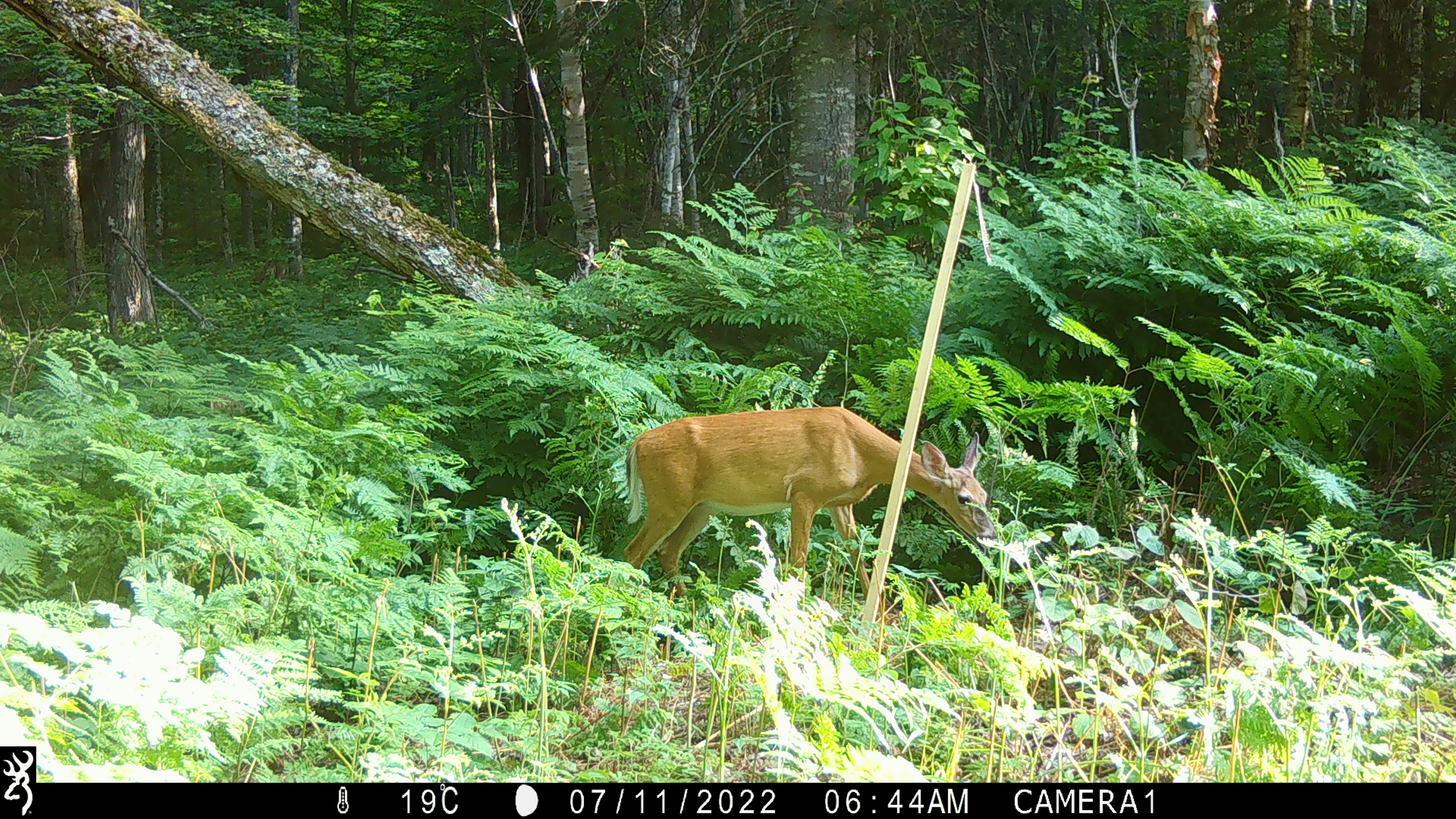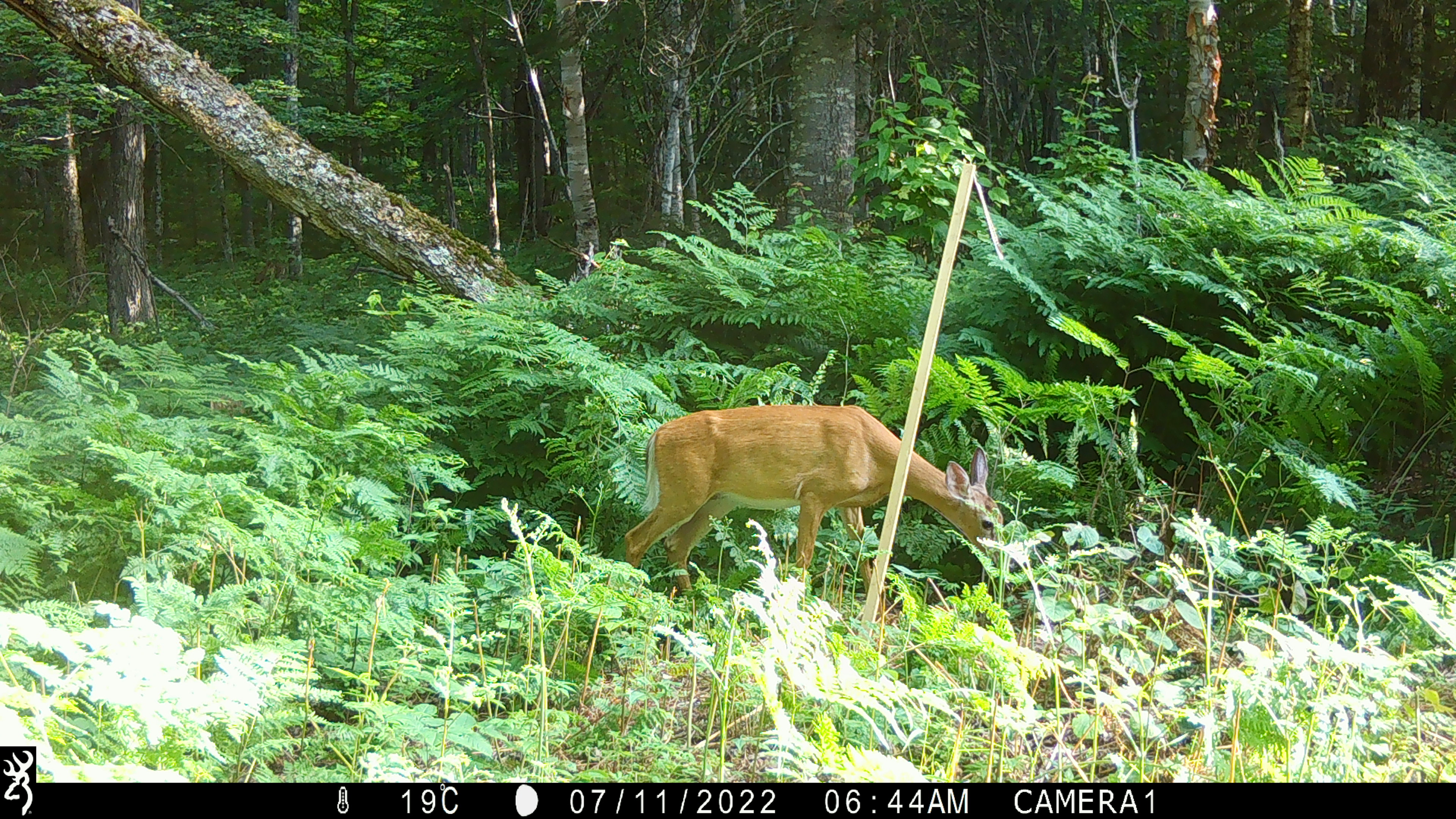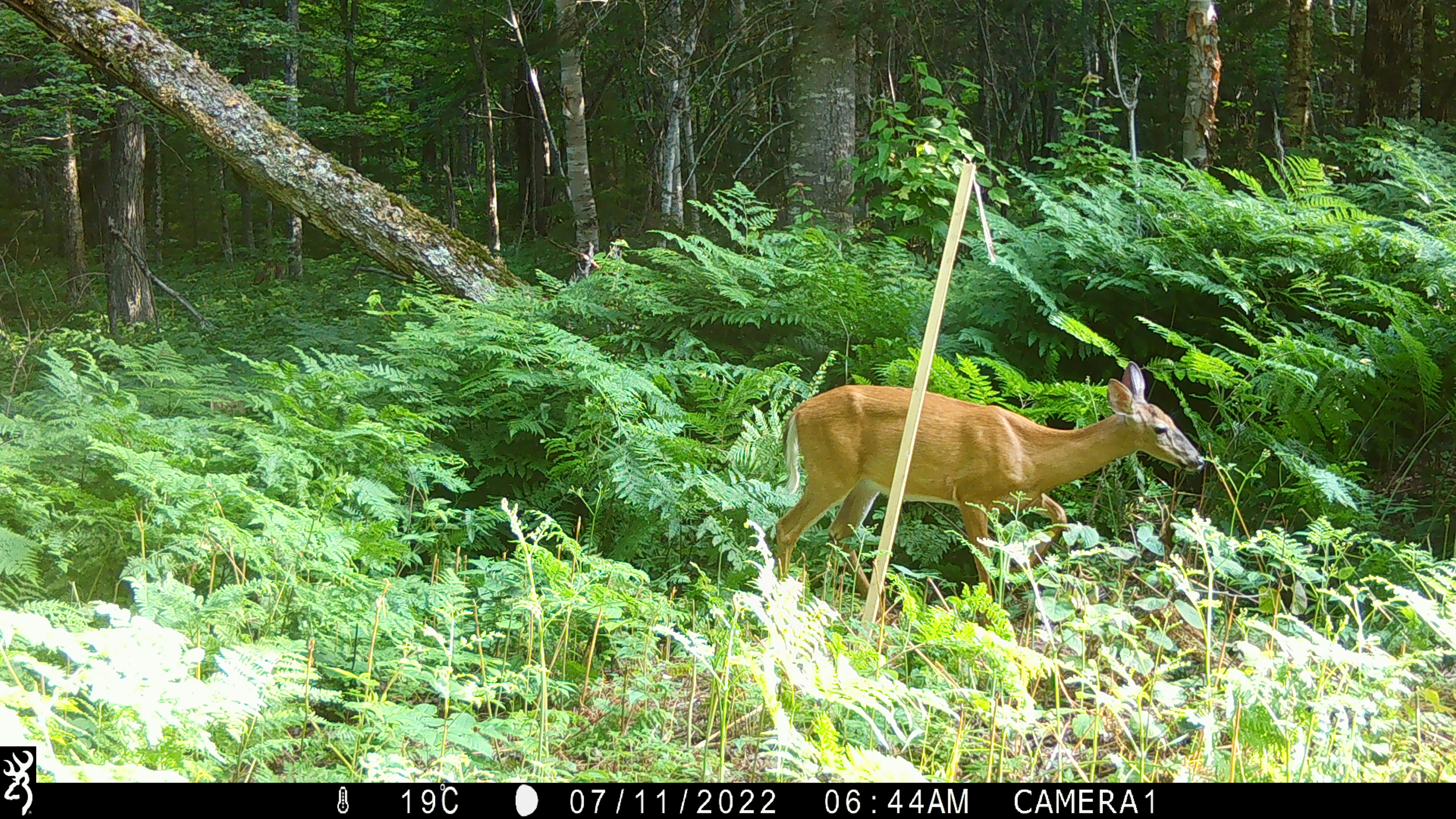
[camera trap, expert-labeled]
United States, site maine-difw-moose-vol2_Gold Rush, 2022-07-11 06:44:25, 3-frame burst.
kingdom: Animalia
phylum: Chordata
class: Mammalia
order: Artiodactyla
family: Cervidae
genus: Odocoileus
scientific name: Odocoileus virginianus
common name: white-tailed deer